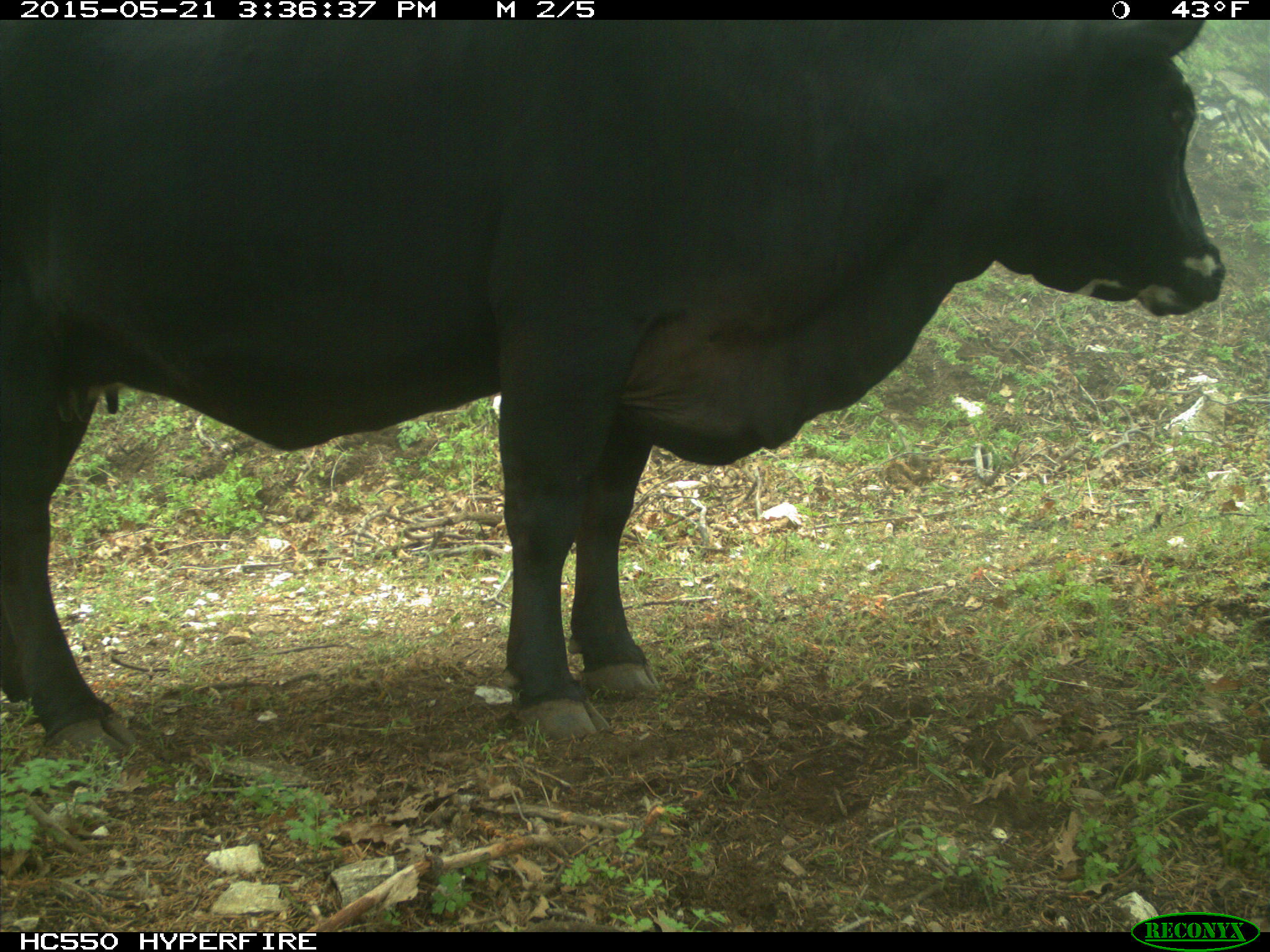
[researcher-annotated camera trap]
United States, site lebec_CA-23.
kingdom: Animalia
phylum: Chordata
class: Mammalia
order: Artiodactyla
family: Bovidae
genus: Bos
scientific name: Bos taurus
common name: domestic cow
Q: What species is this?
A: Bos taurus (domestic cow).